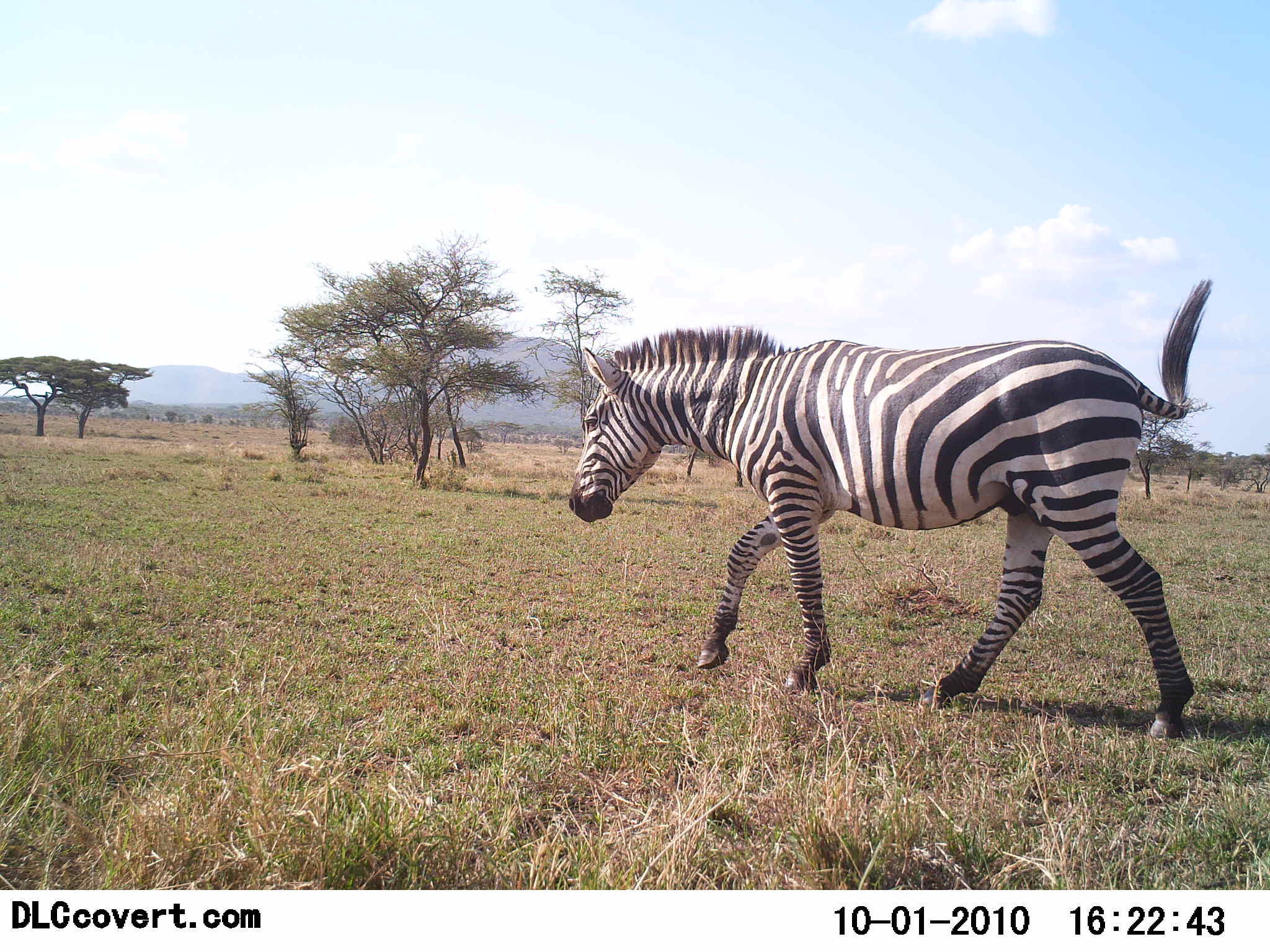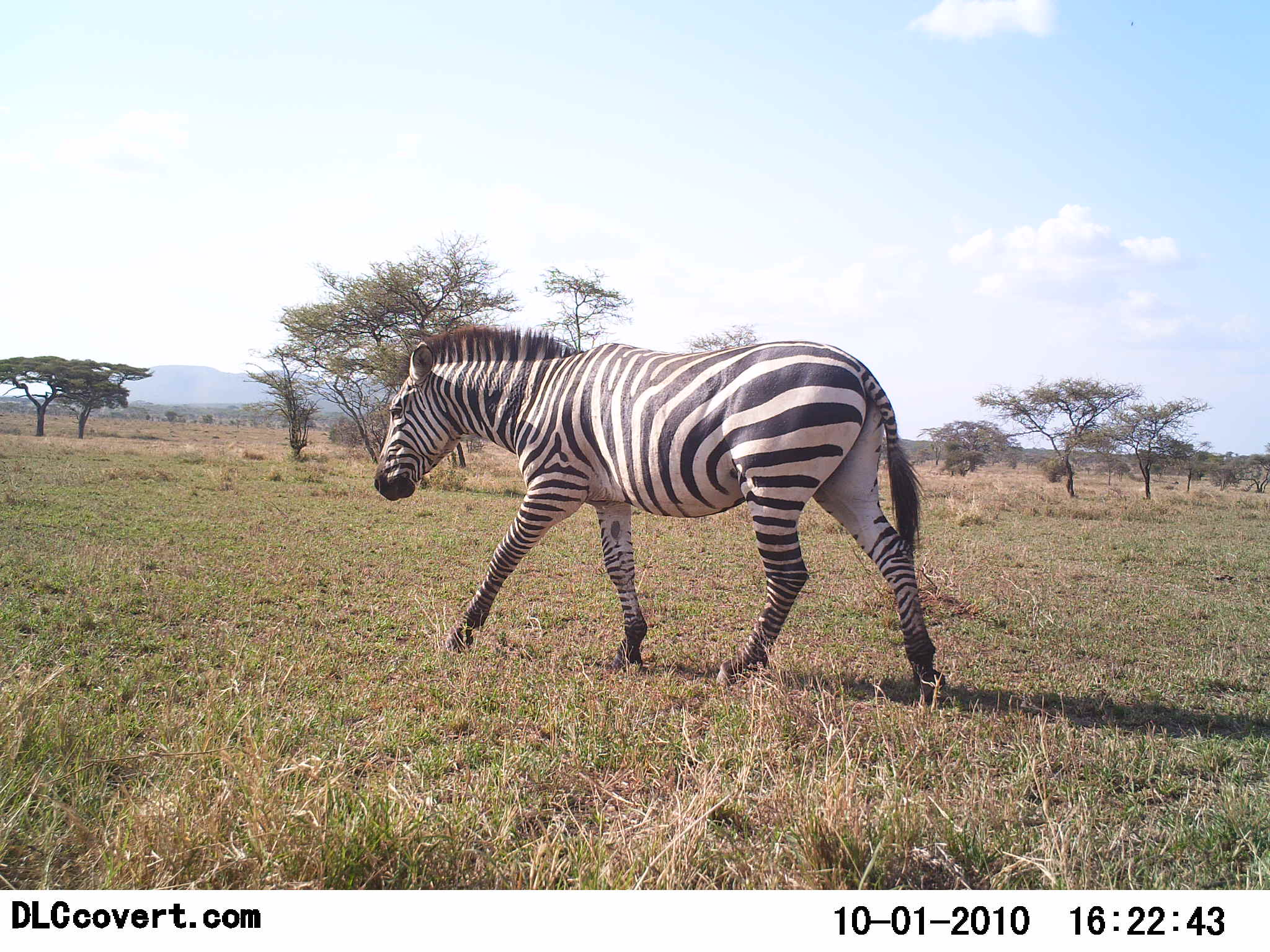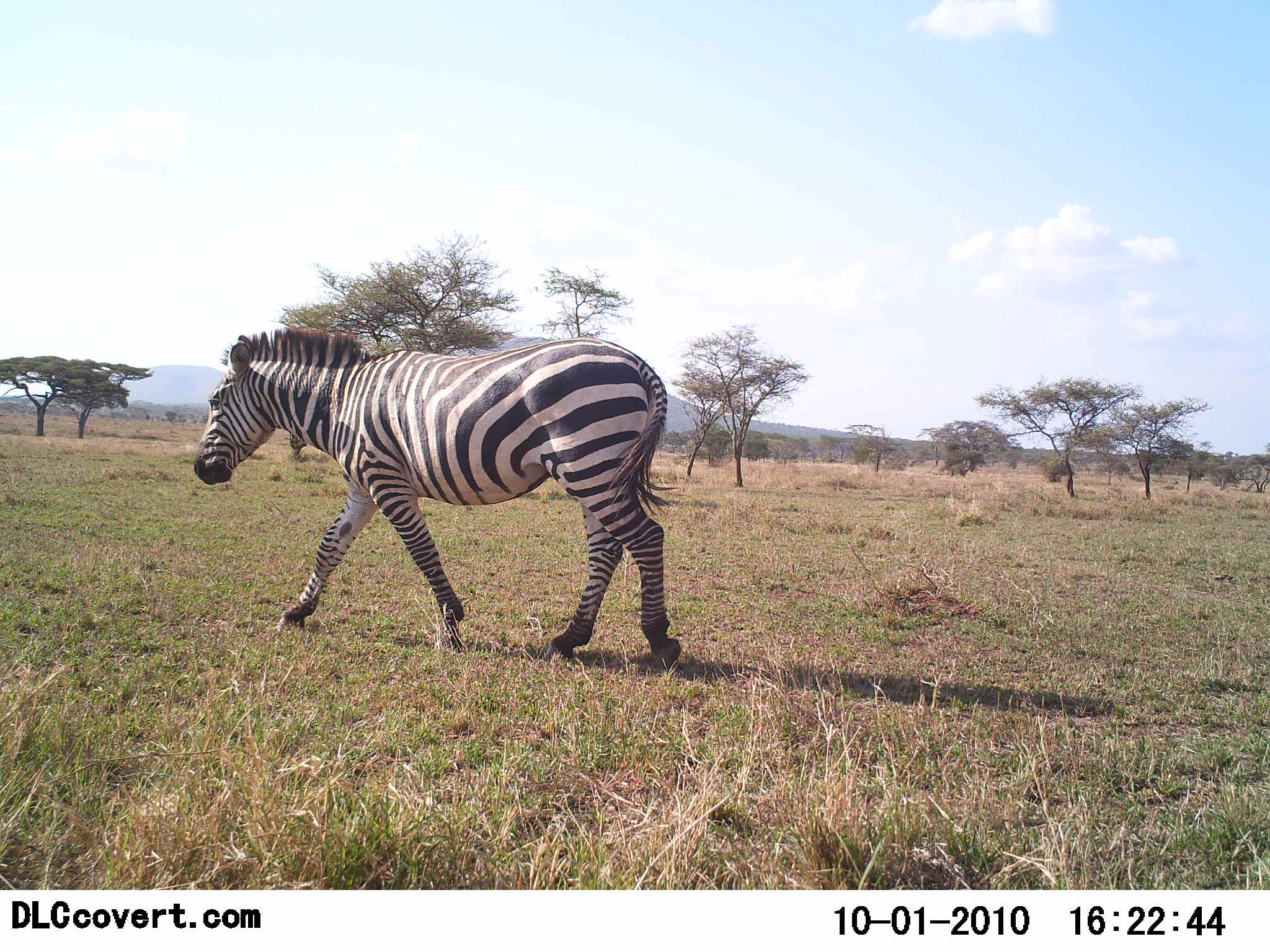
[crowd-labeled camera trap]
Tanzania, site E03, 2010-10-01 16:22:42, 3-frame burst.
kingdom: Animalia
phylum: Chordata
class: Mammalia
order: Perissodactyla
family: Equidae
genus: Equus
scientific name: Equus quagga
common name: plains zebra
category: zebra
Zebra (plains zebra) (Equus quagga), count 1. Behavior (volunteer vote fractions): standing 7%, resting 0%, moving 100%, interacting 0%. Young present (vote fraction): 0%. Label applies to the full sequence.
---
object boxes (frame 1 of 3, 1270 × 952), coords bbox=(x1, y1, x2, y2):
animal: bbox=(567, 278, 1215, 740)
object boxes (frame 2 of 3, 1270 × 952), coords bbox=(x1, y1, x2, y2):
animal: bbox=(372, 324, 945, 703)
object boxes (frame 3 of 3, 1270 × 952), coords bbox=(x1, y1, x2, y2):
animal: bbox=(193, 327, 682, 671)